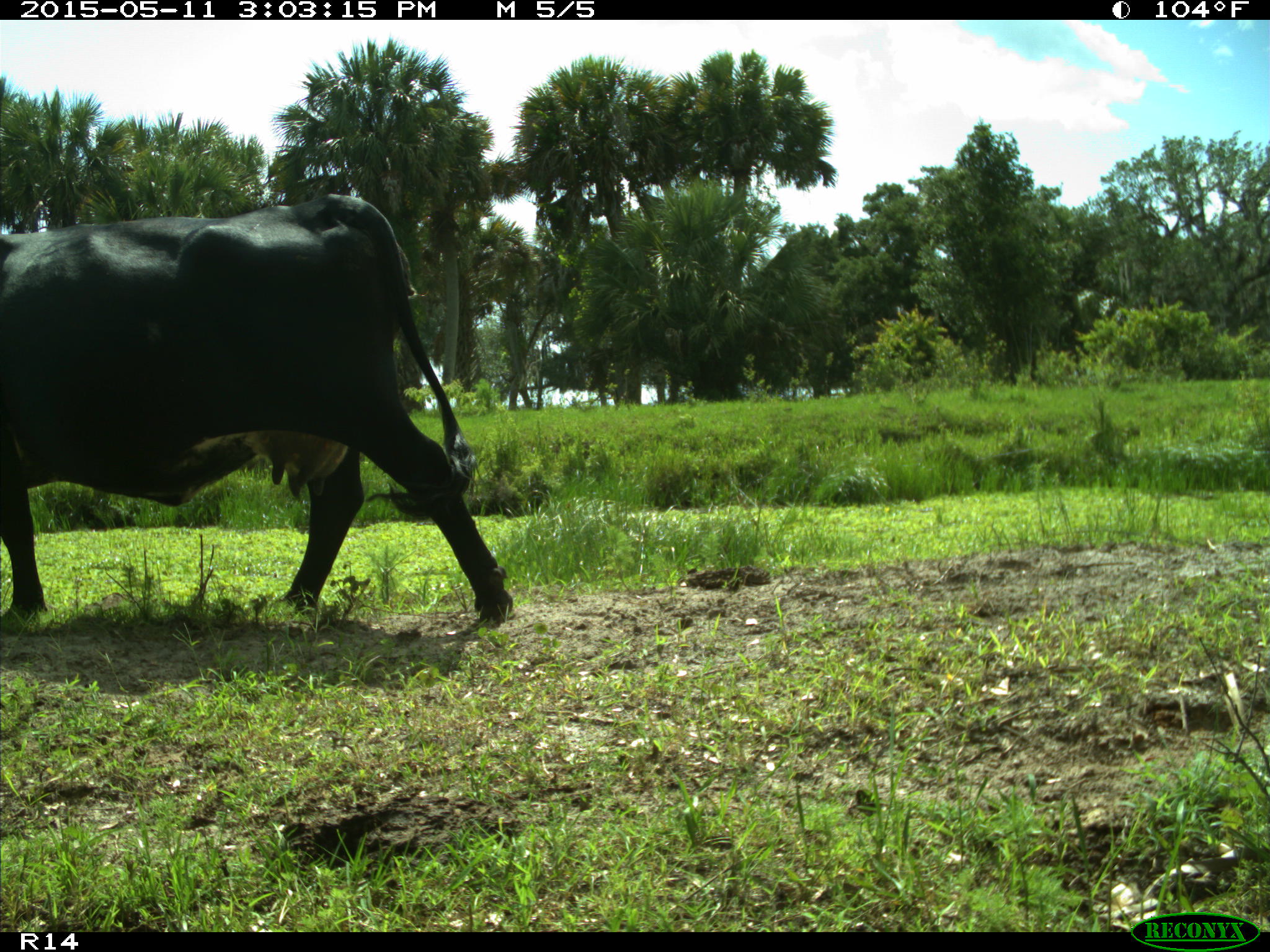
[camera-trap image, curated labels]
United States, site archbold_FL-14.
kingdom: Animalia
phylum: Chordata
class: Mammalia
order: Artiodactyla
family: Bovidae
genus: Bos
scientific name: Bos taurus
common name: domestic cow